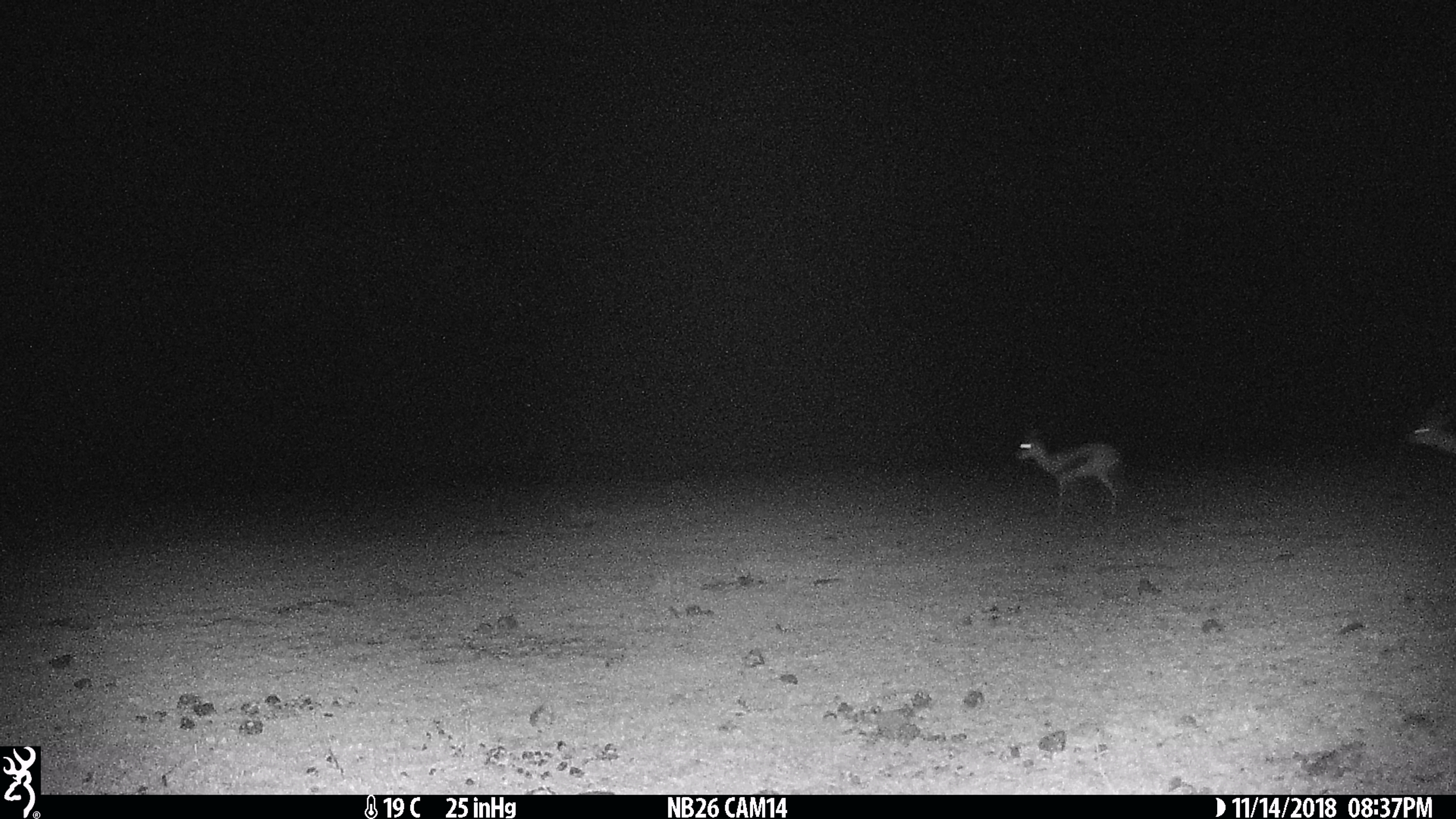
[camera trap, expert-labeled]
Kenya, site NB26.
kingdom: Animalia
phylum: Chordata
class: Mammalia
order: Artiodactyla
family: Bovidae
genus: Eudorcas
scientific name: Eudorcas thomsonii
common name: thomon's gazelle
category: gazelle thomsons